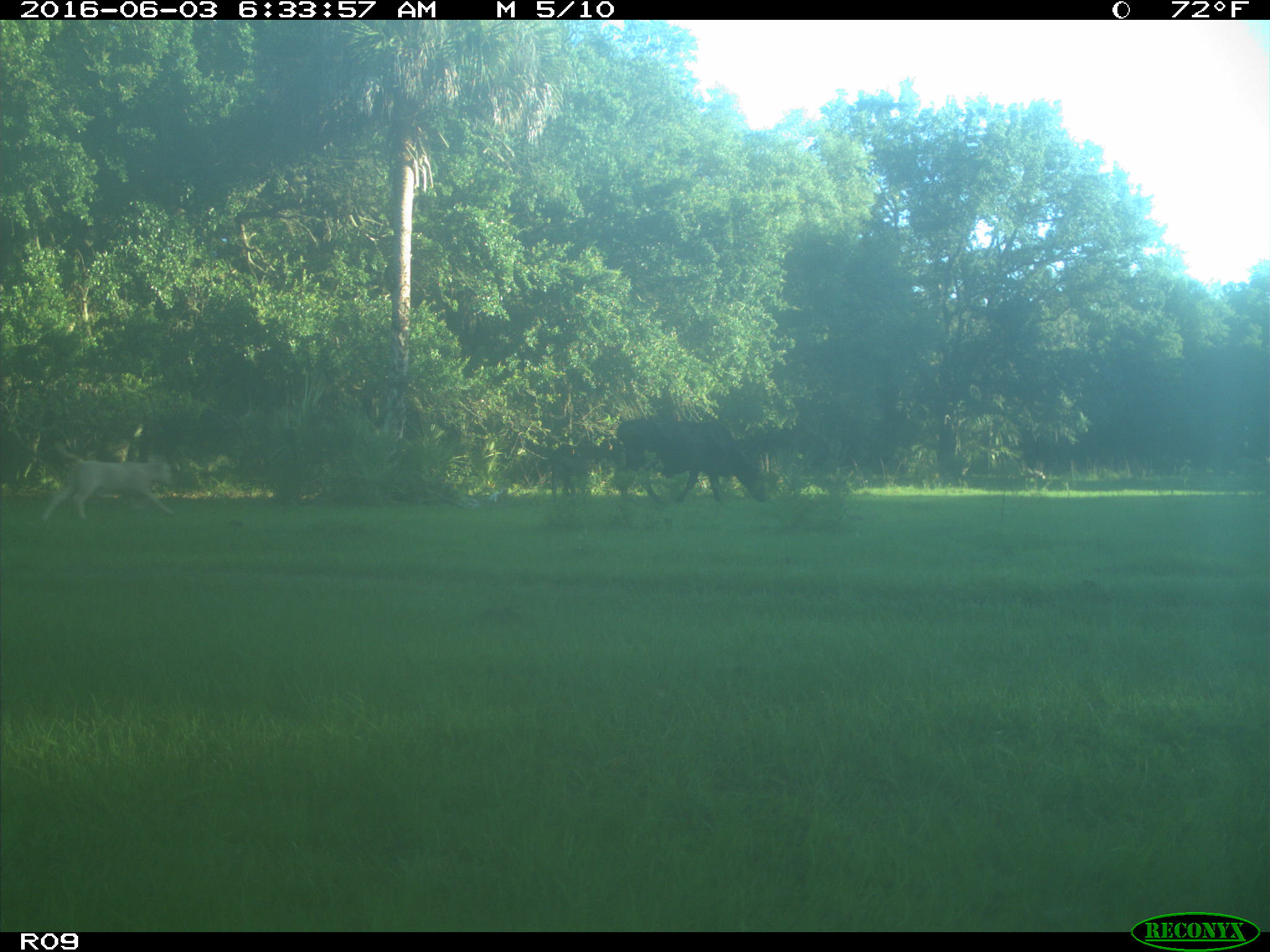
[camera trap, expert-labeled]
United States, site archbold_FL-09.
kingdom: Animalia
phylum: Chordata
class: Mammalia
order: Artiodactyla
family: Bovidae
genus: Bos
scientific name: Bos taurus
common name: domestic cow